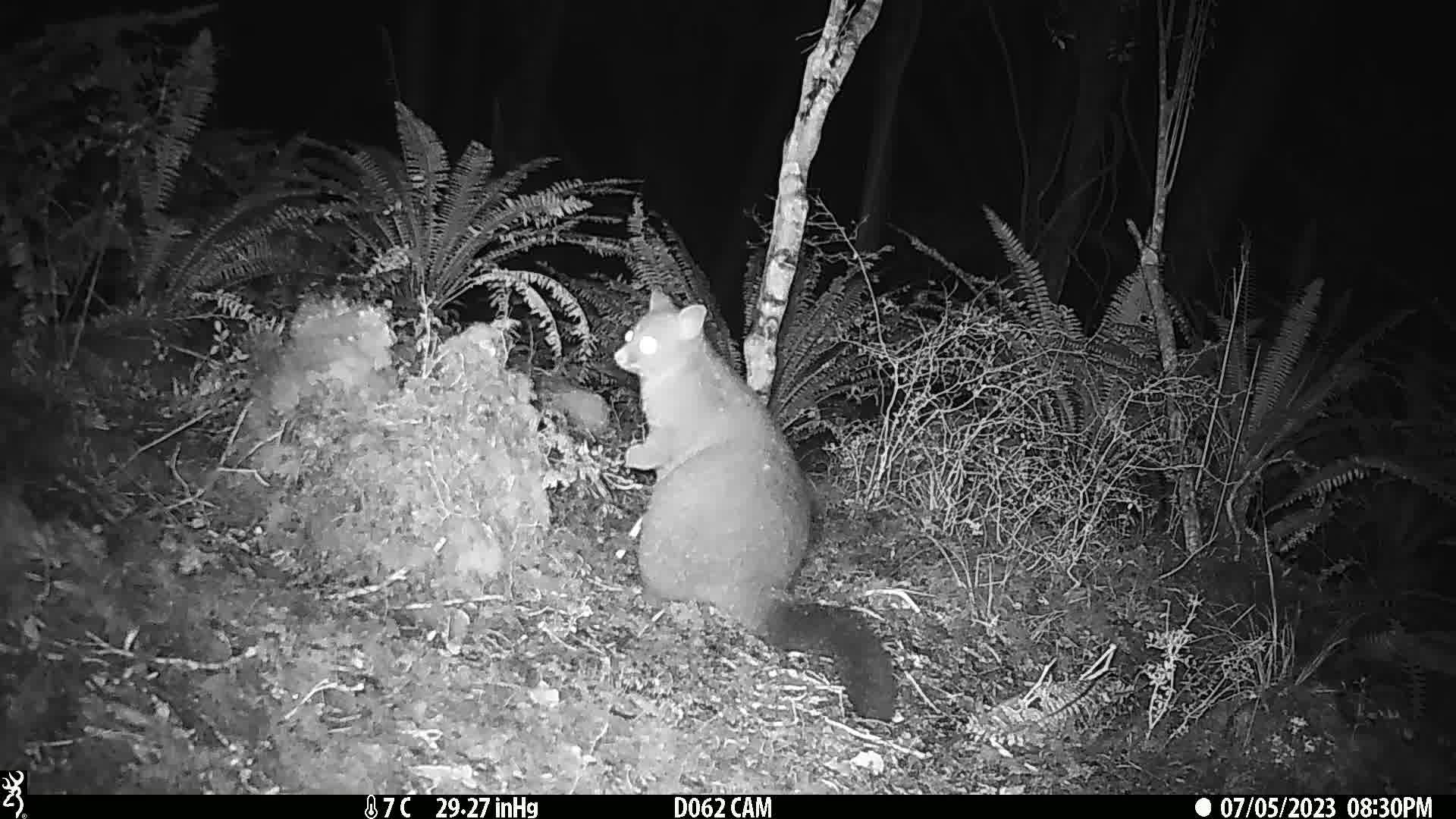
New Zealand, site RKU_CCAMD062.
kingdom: Animalia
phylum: Chordata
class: Mammalia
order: Diprotodontia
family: Phalangeridae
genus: Trichosurus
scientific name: Trichosurus vulpecula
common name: common brushtail possum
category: possum